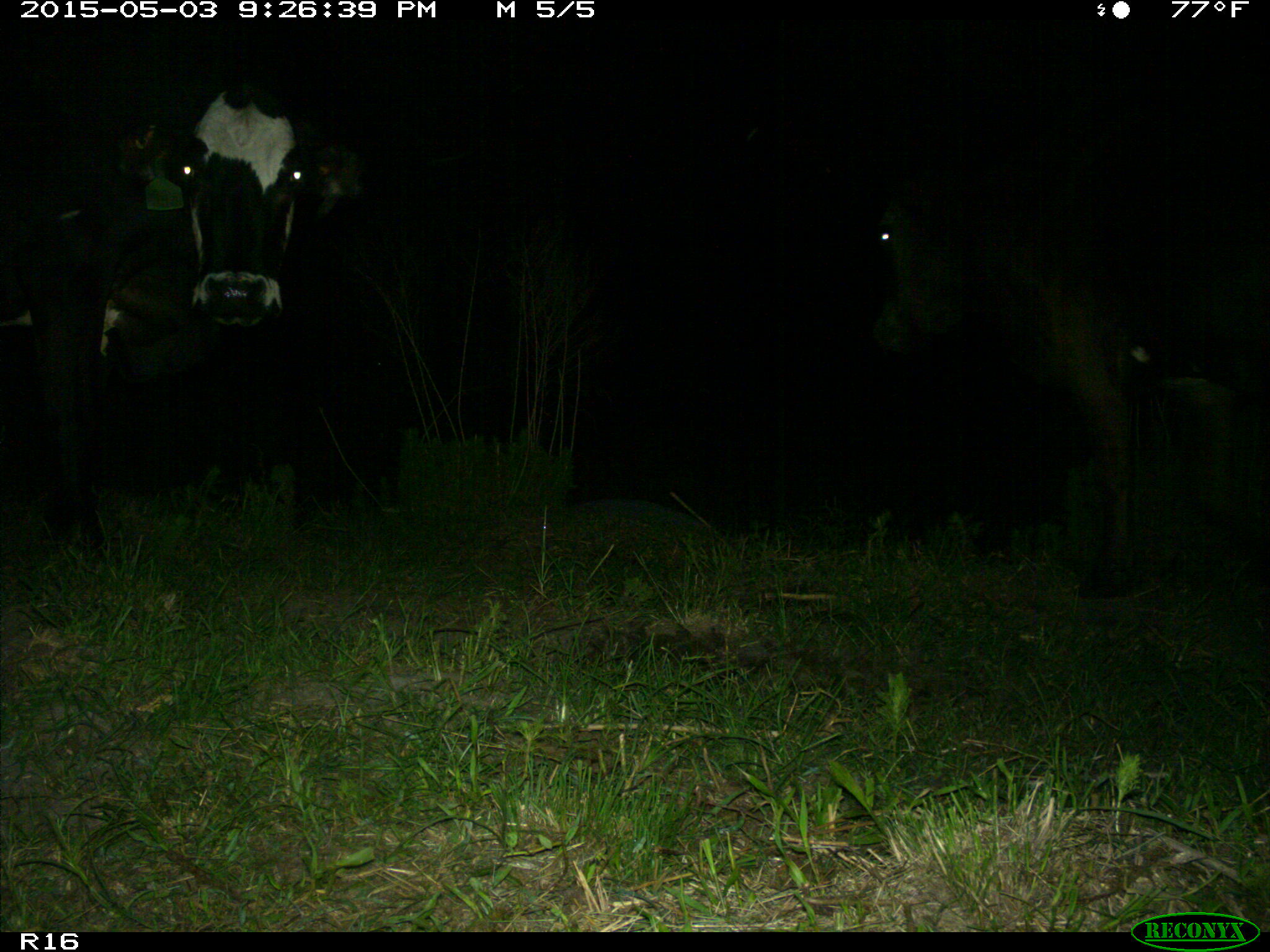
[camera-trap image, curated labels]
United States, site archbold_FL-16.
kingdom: Animalia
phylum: Chordata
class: Mammalia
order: Artiodactyla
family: Bovidae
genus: Bos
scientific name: Bos taurus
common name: domestic cow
Bos taurus (domestic cow).